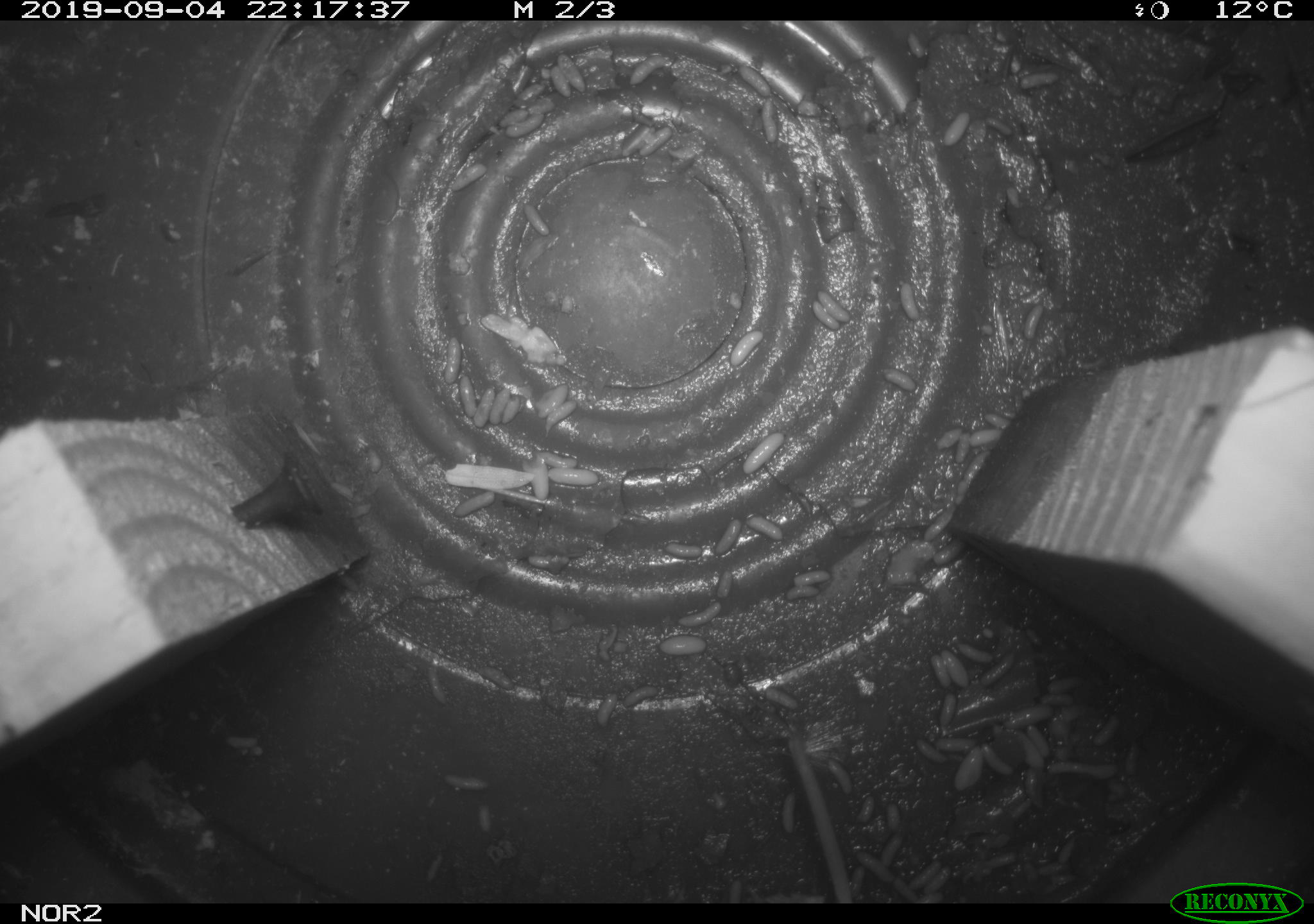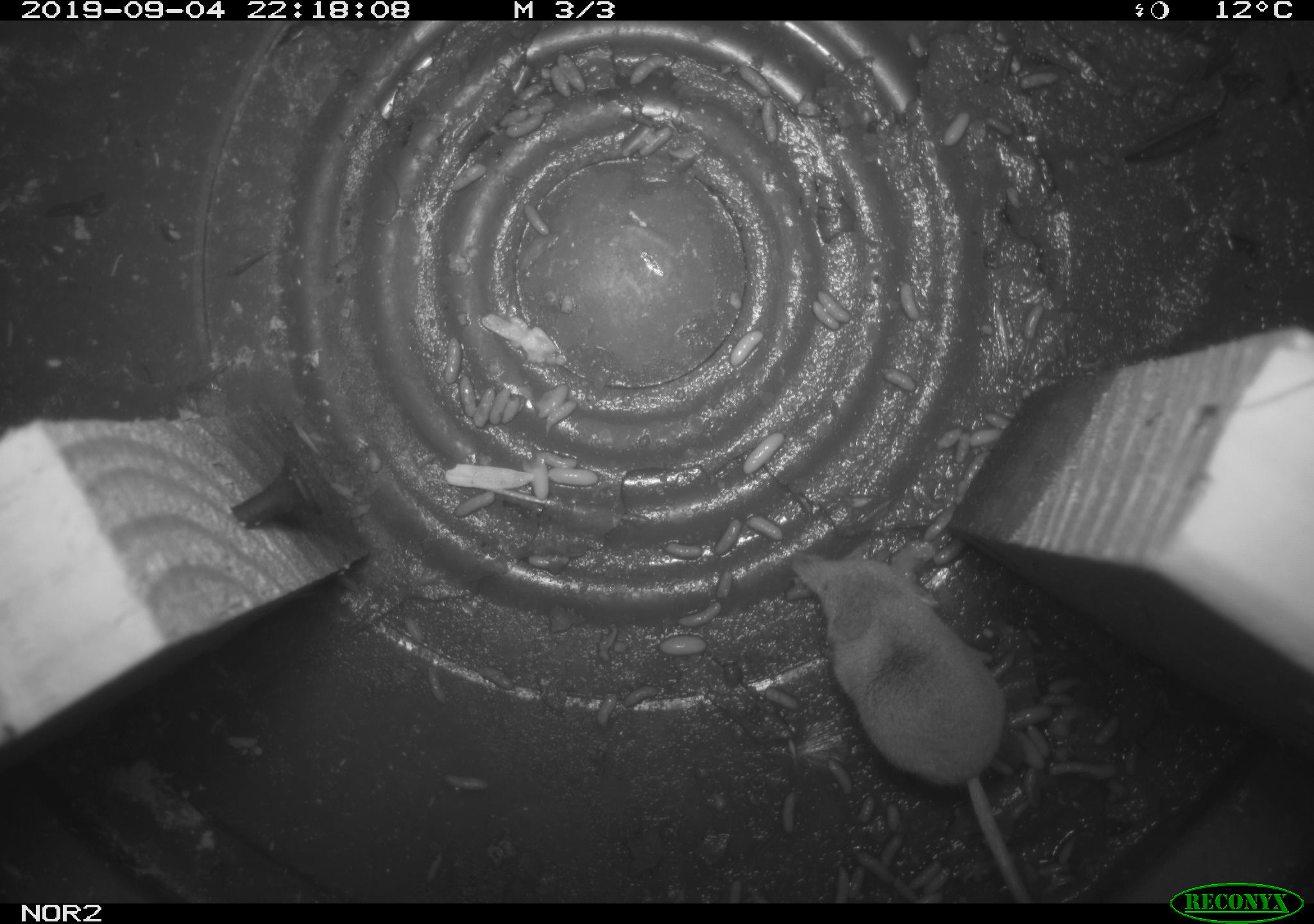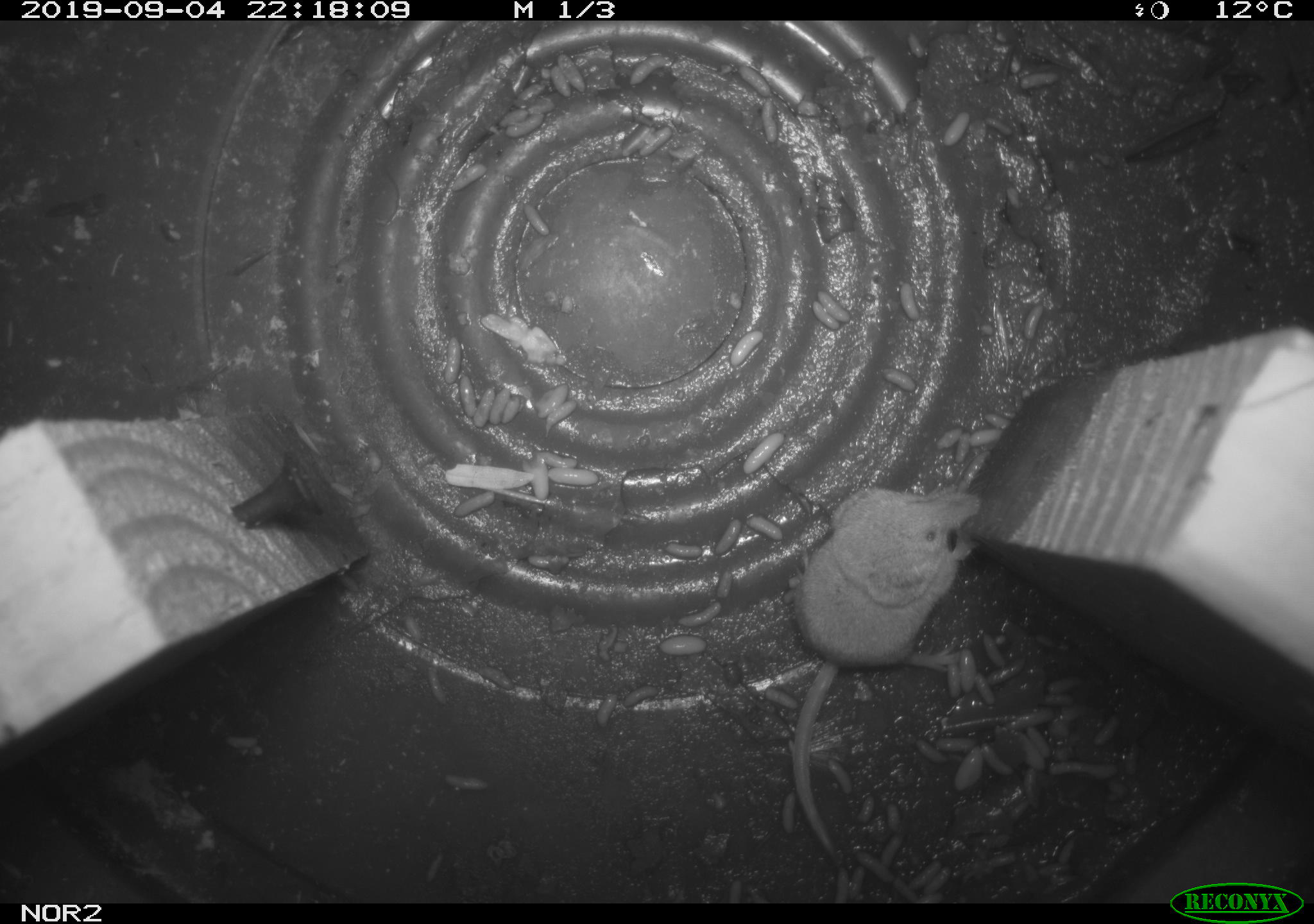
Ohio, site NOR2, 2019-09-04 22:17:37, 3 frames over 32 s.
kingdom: Animalia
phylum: Chordata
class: Mammalia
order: Eulipotyphla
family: Soricidae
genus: Sorex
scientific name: Sorex cinereus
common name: masked shrew